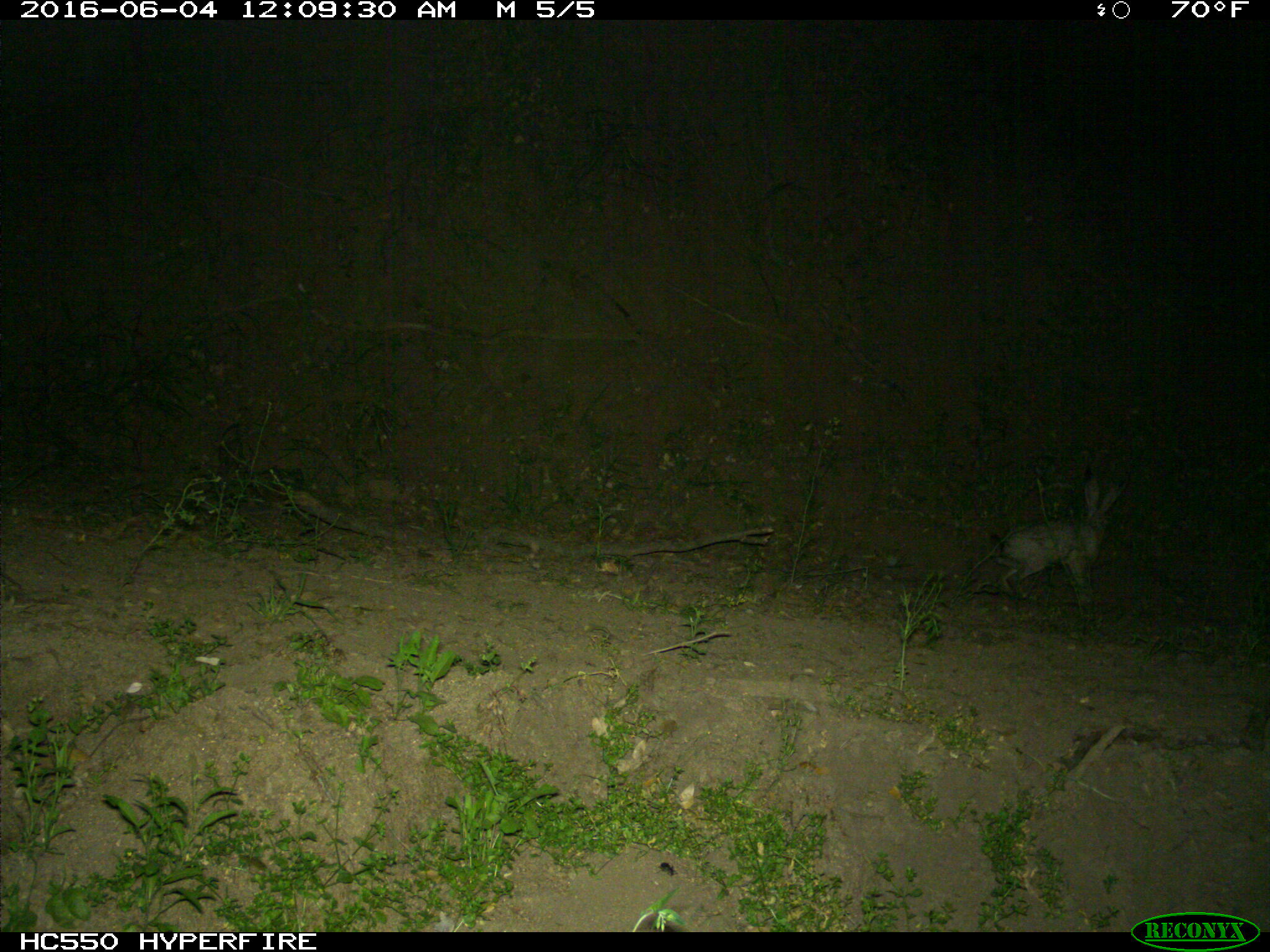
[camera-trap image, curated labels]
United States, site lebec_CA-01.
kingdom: Animalia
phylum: Chordata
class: Mammalia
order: Lagomorpha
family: Leporidae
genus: Lepus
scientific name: Lepus californicus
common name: black-tailed jackrabbit